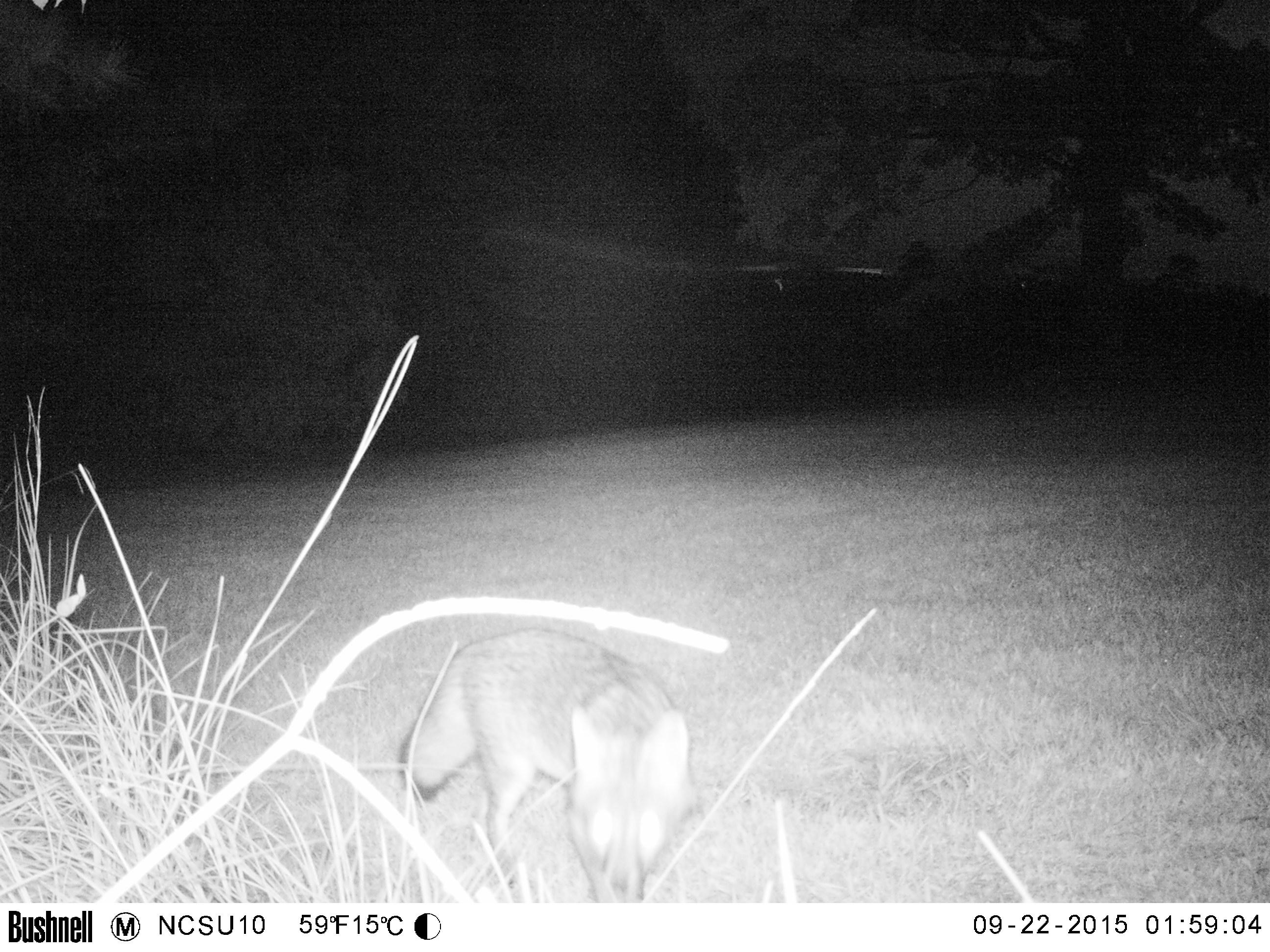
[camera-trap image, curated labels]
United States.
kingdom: Animalia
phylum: Chordata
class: Mammalia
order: Carnivora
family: Canidae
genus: Urocyon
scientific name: Urocyon cinereoargenteus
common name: gray fox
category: Grey Fox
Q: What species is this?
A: Grey Fox (gray fox) (Urocyon cinereoargenteus).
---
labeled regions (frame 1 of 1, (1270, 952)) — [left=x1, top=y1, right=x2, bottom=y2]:
Grey Fox: [left=404, top=628, right=704, bottom=904]